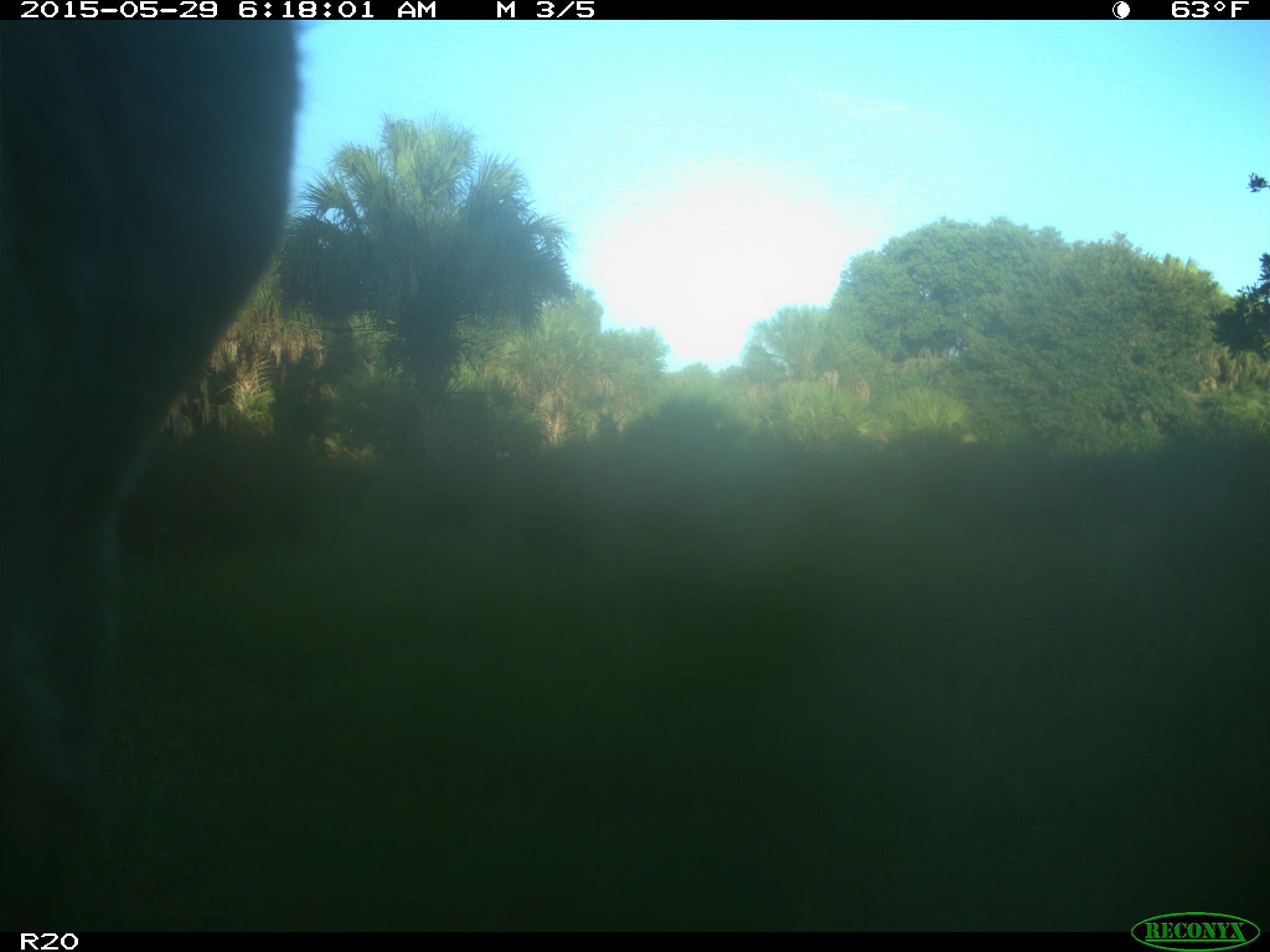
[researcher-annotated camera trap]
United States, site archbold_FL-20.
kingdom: Animalia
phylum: Chordata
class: Mammalia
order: Artiodactyla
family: Bovidae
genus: Bos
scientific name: Bos taurus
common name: domestic cow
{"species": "Bos taurus (domestic cow)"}